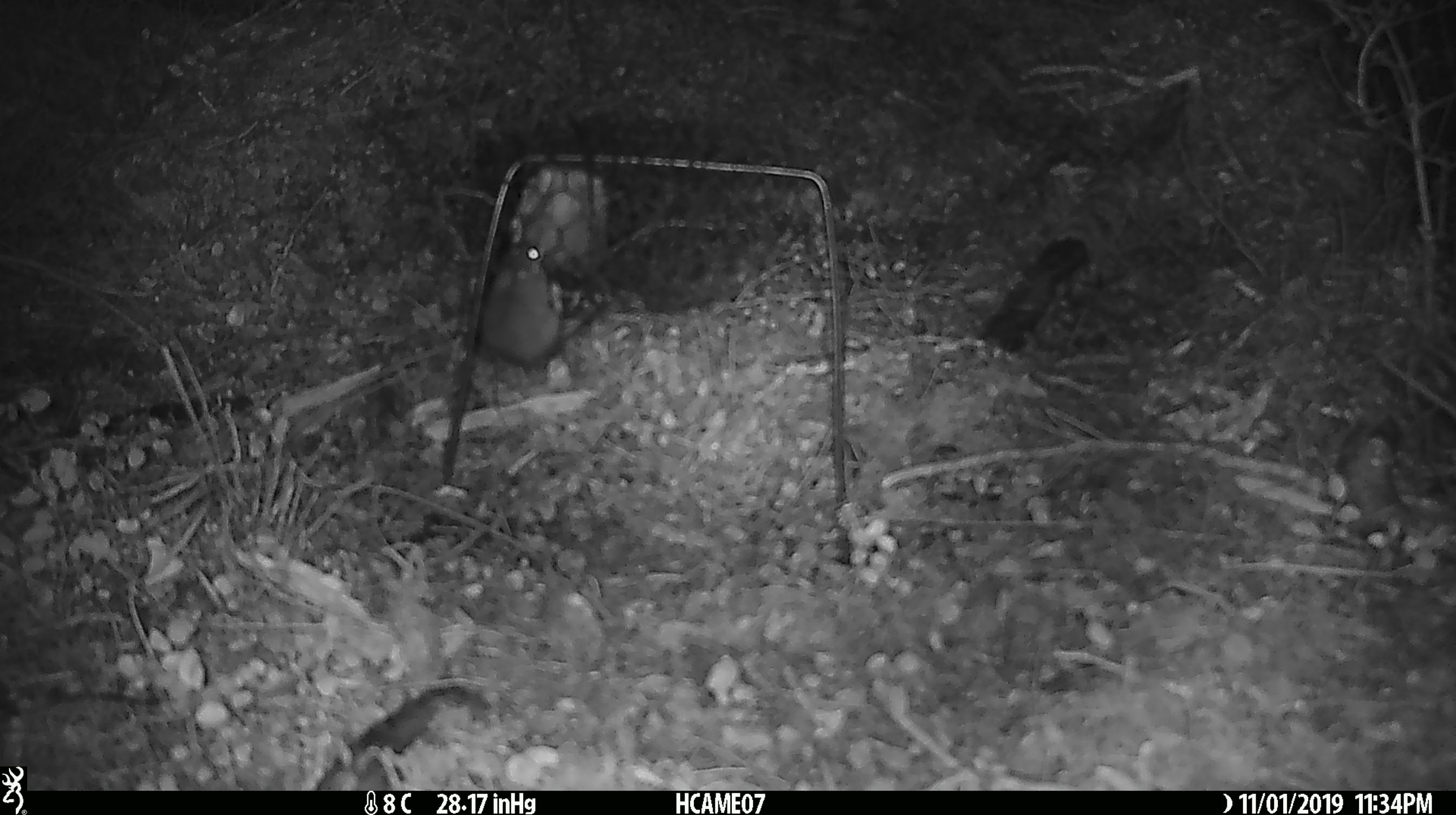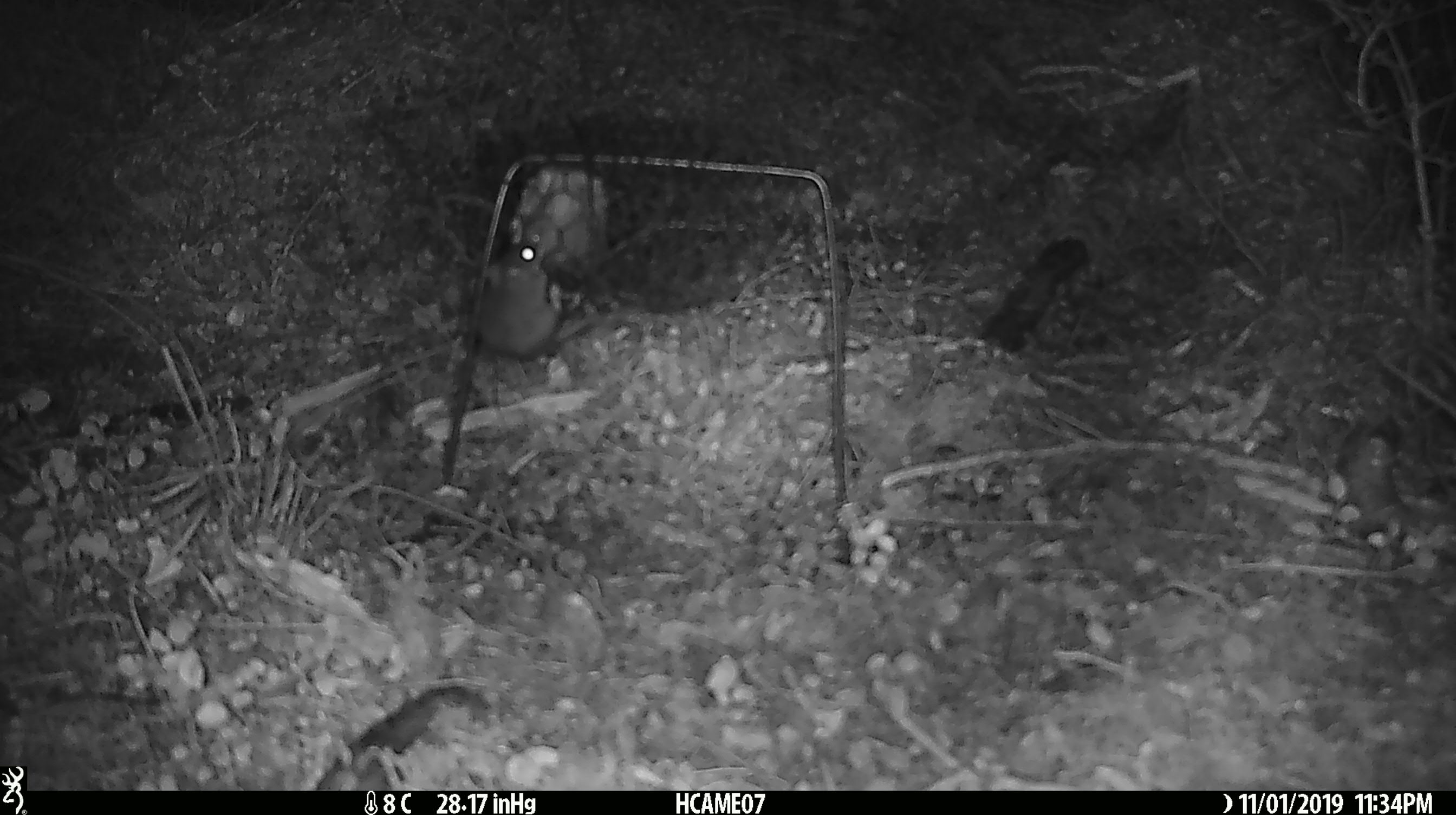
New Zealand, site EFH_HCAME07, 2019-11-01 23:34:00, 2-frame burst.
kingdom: Animalia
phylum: Chordata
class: Mammalia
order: Rodentia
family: Muridae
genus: Mus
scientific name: Mus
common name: mouse